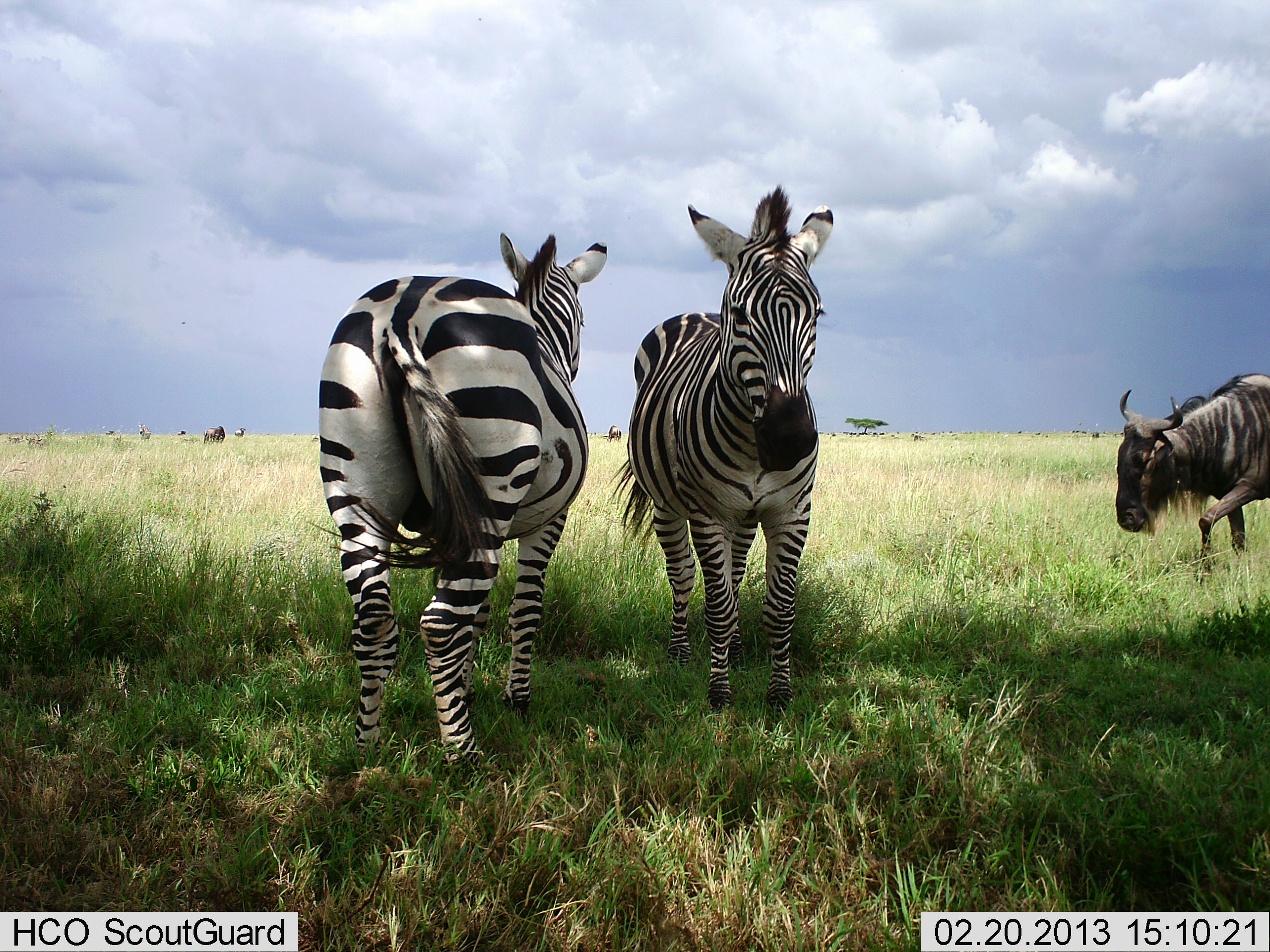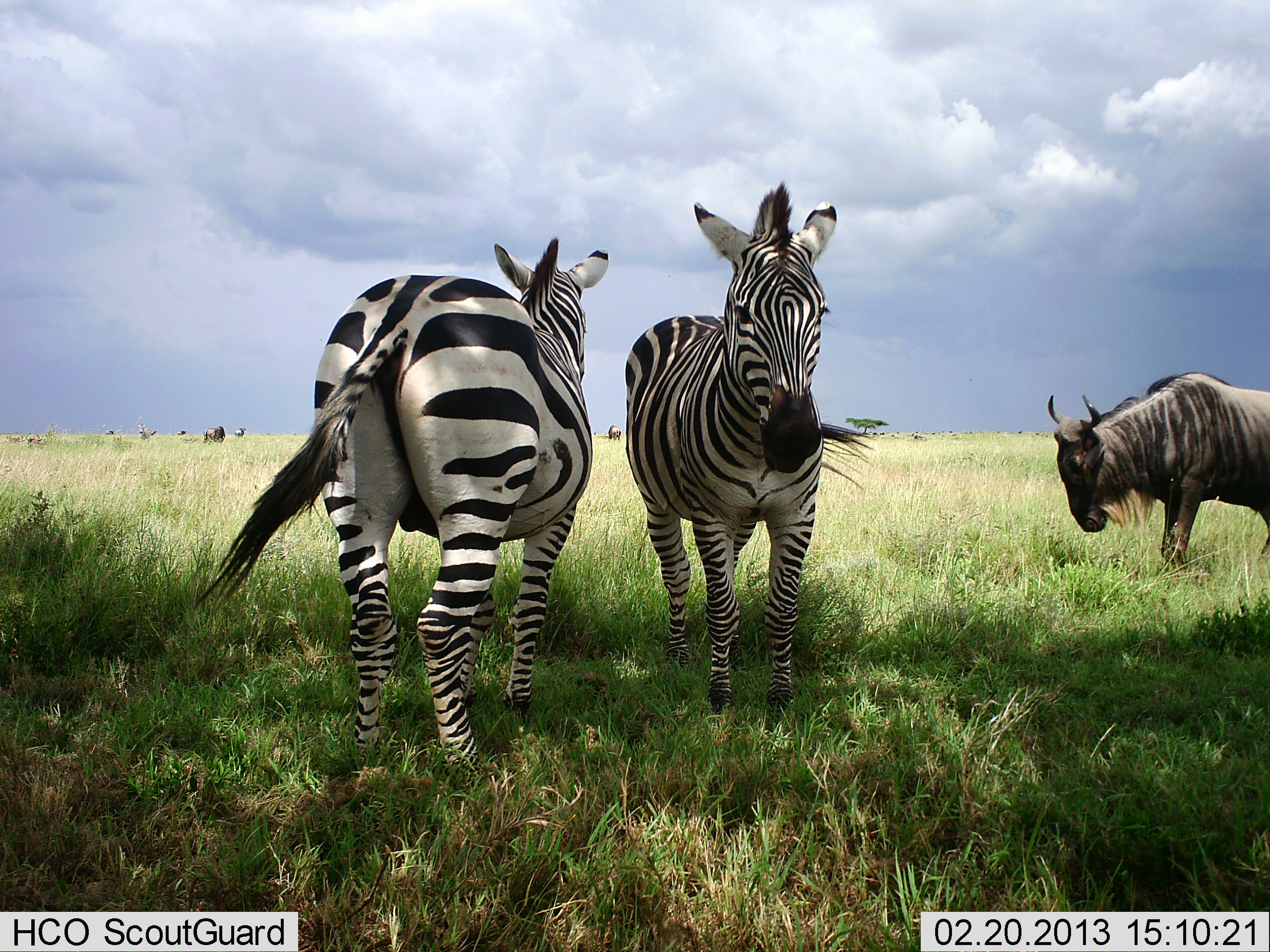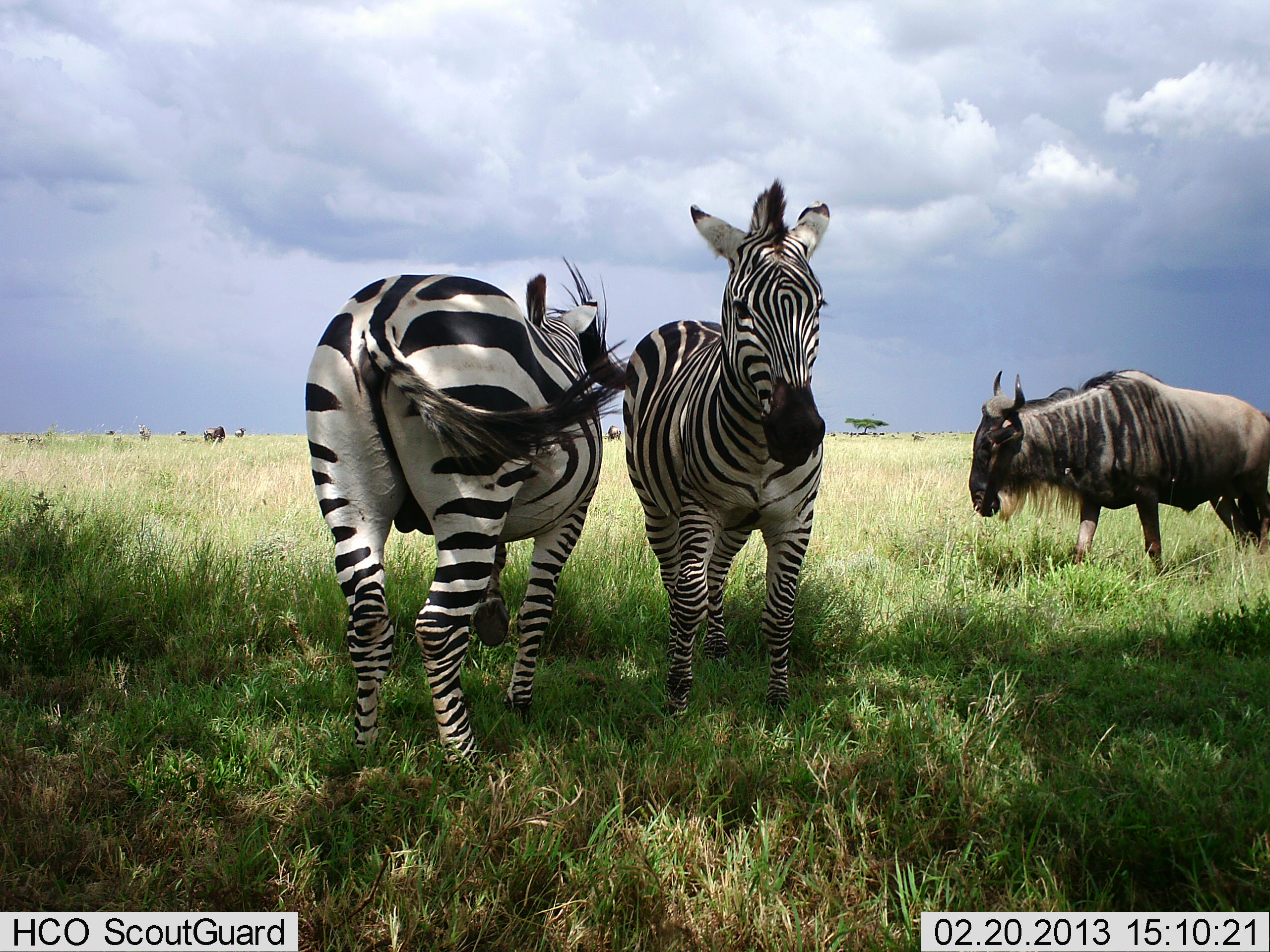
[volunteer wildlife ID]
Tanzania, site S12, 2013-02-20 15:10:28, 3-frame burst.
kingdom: Animalia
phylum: Chordata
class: Mammalia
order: Artiodactyla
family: Bovidae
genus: Connochaetes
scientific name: Connochaetes taurinus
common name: blue wildebeest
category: wildebeest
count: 1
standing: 23%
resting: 0%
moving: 81%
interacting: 0%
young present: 0%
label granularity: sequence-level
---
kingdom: Animalia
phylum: Chordata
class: Mammalia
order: Perissodactyla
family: Equidae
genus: Equus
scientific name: Equus quagga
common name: plains zebra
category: zebra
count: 2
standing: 97%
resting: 3%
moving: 0%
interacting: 3%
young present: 0%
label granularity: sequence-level